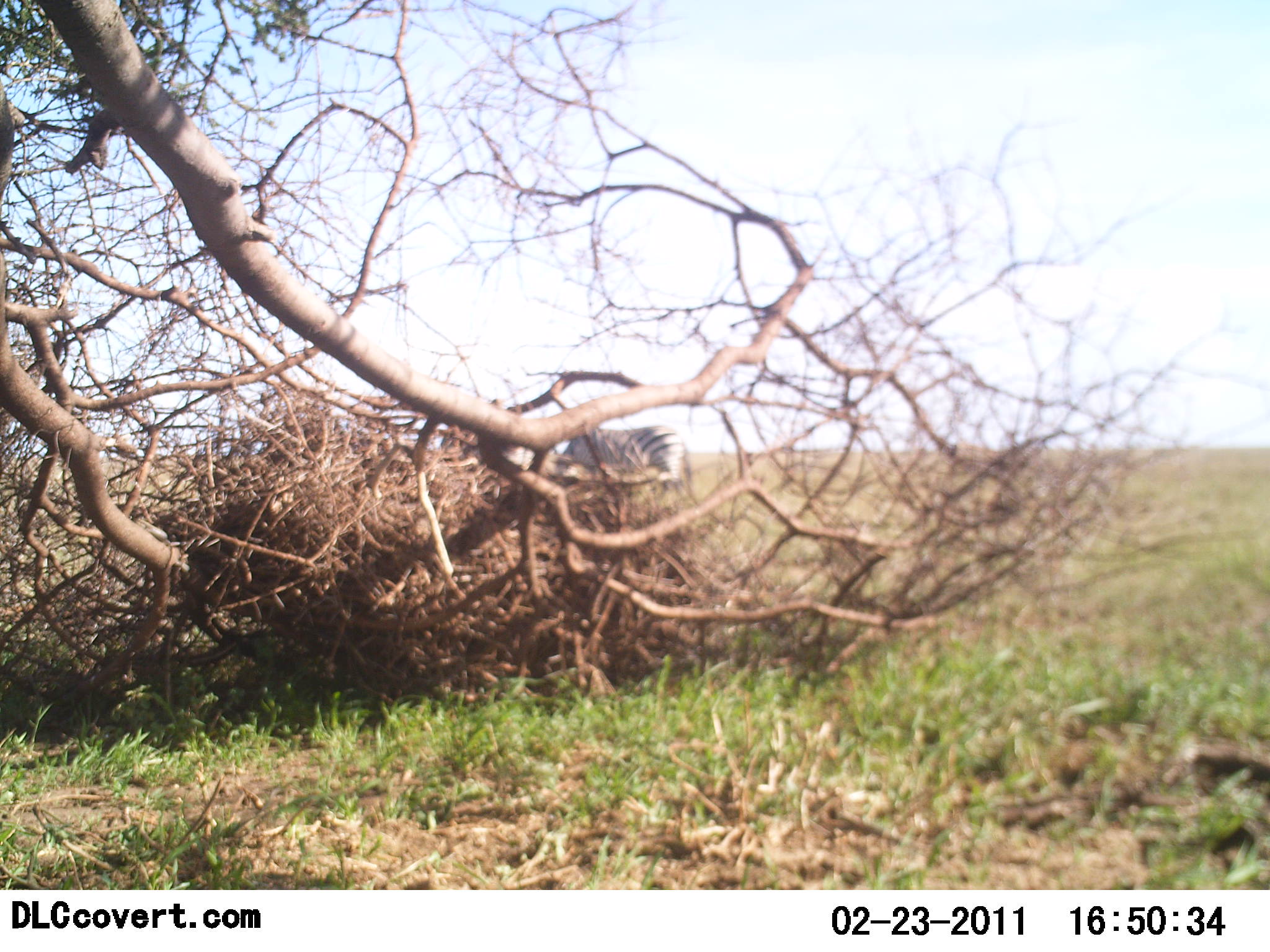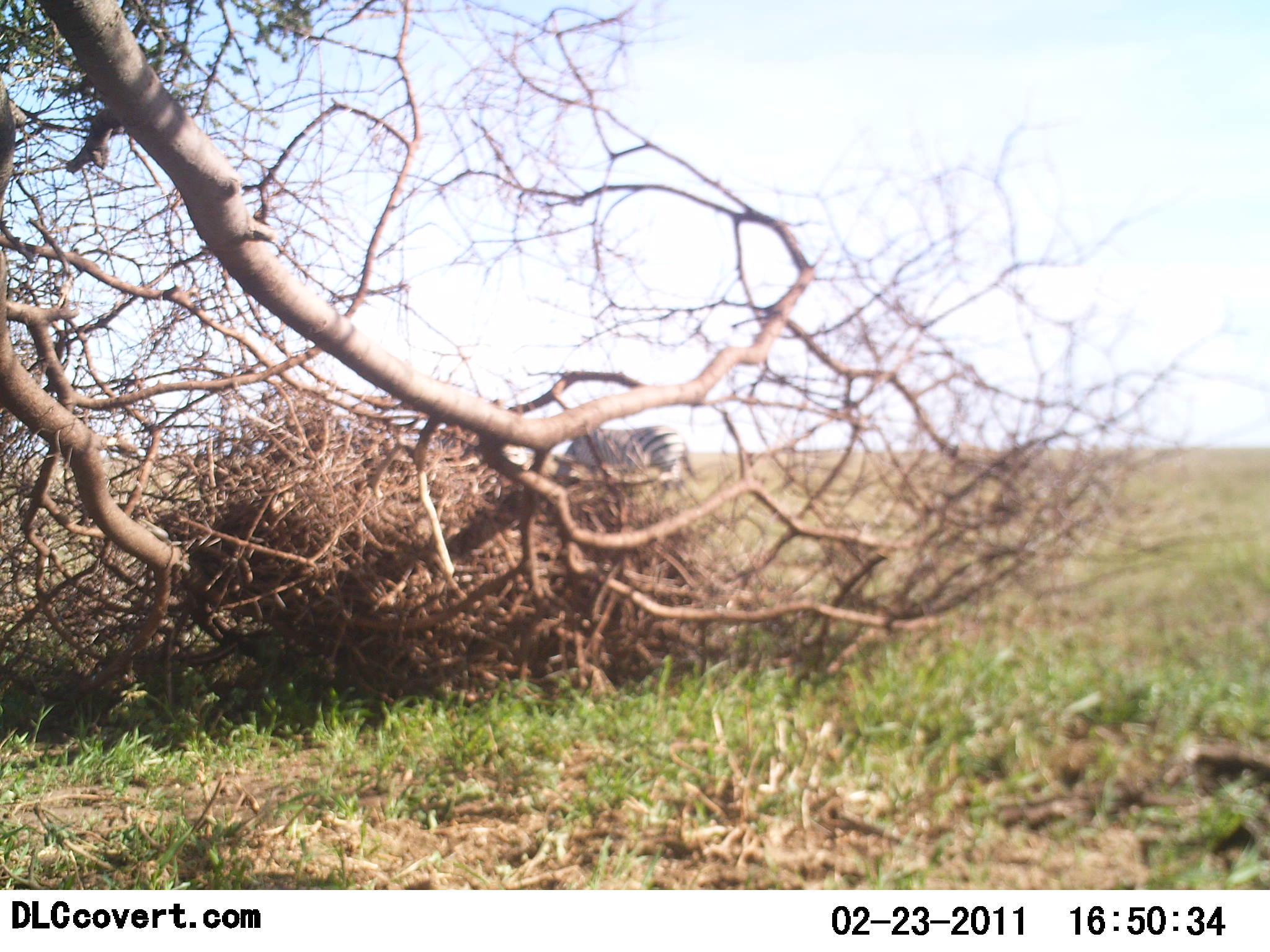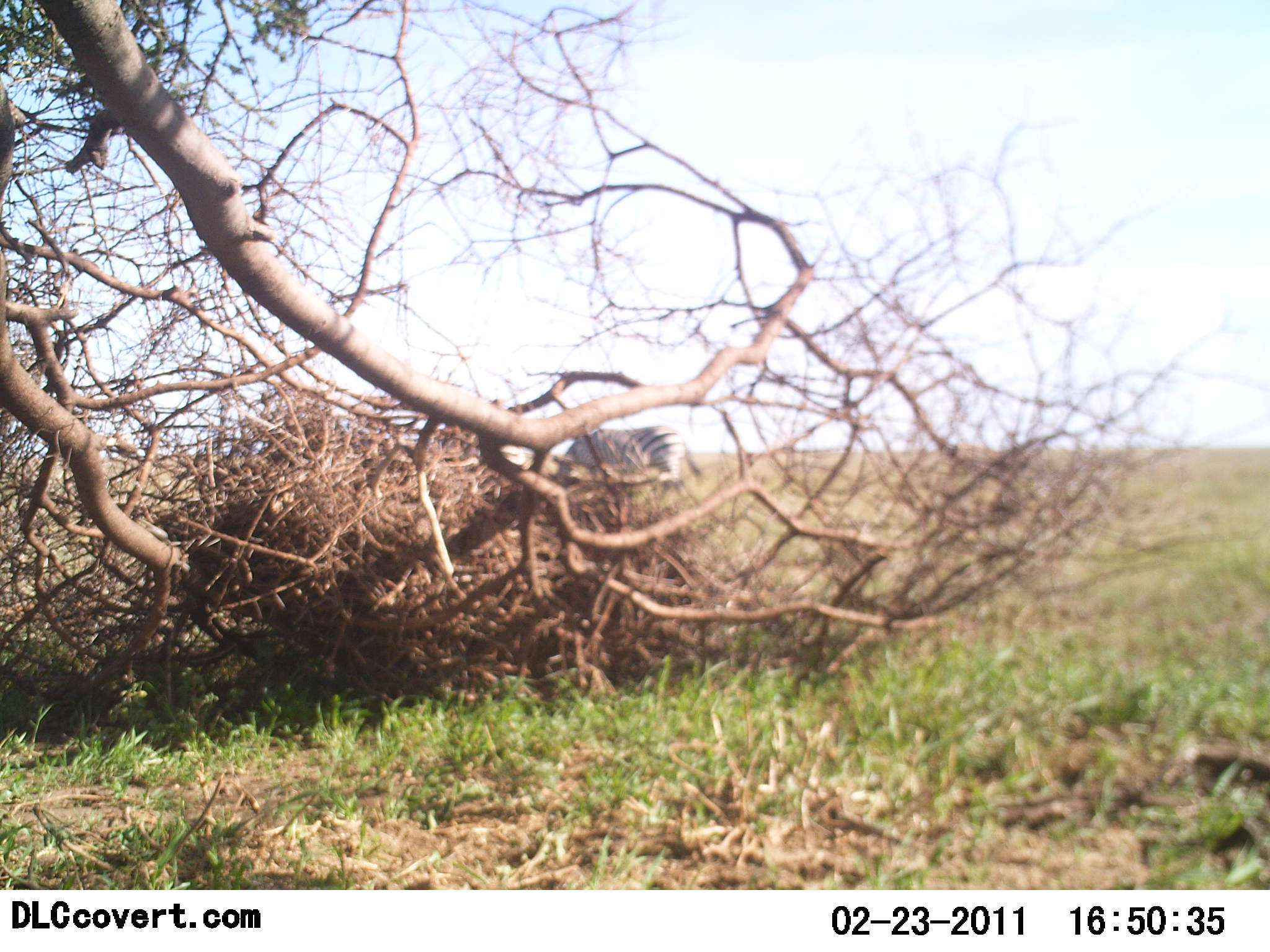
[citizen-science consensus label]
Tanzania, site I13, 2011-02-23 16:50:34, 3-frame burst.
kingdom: Animalia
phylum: Chordata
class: Mammalia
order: Perissodactyla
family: Equidae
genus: Equus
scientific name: Equus quagga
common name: plains zebra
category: zebra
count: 2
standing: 50%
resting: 10%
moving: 10%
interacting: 0%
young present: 0%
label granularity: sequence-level